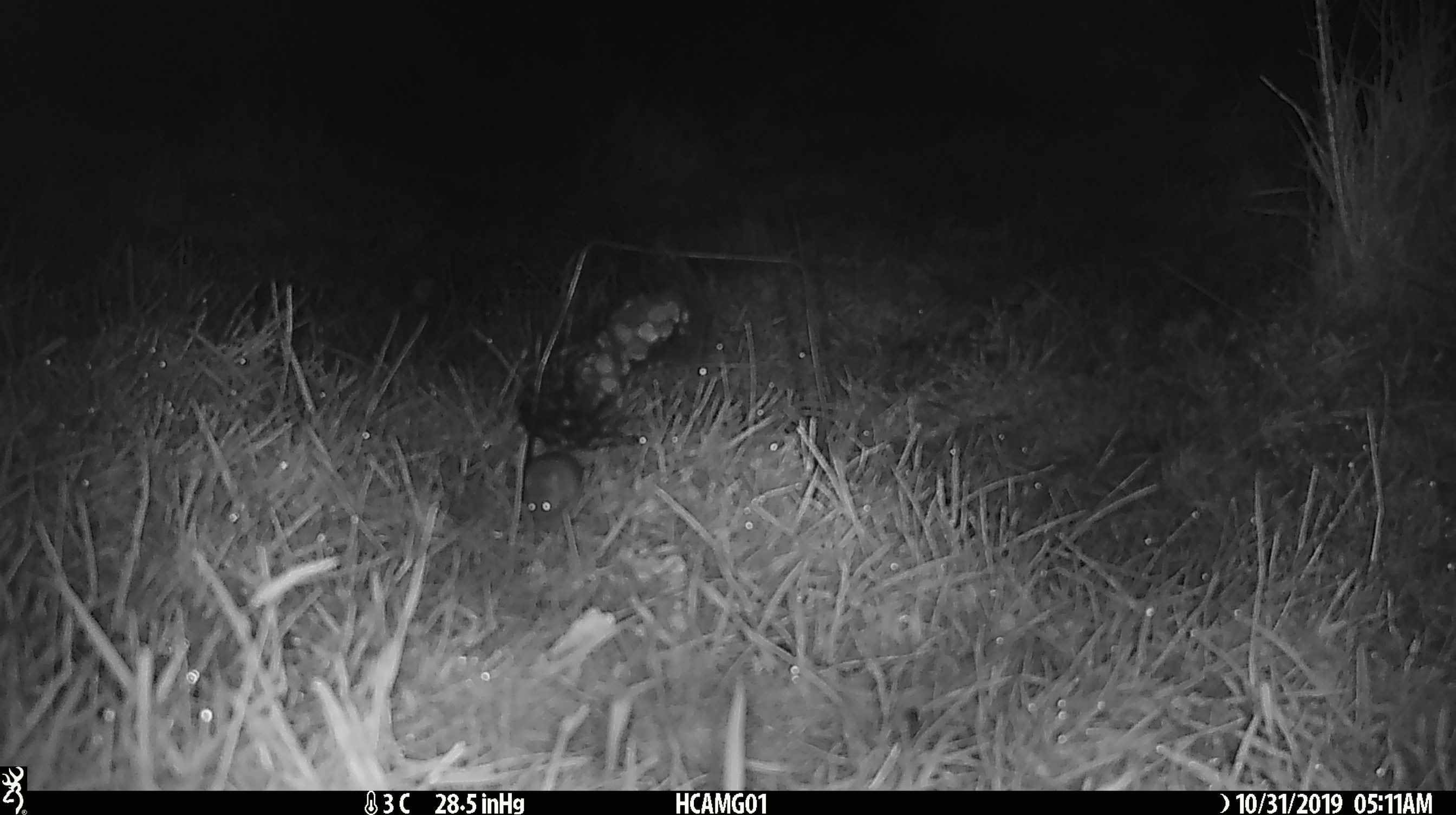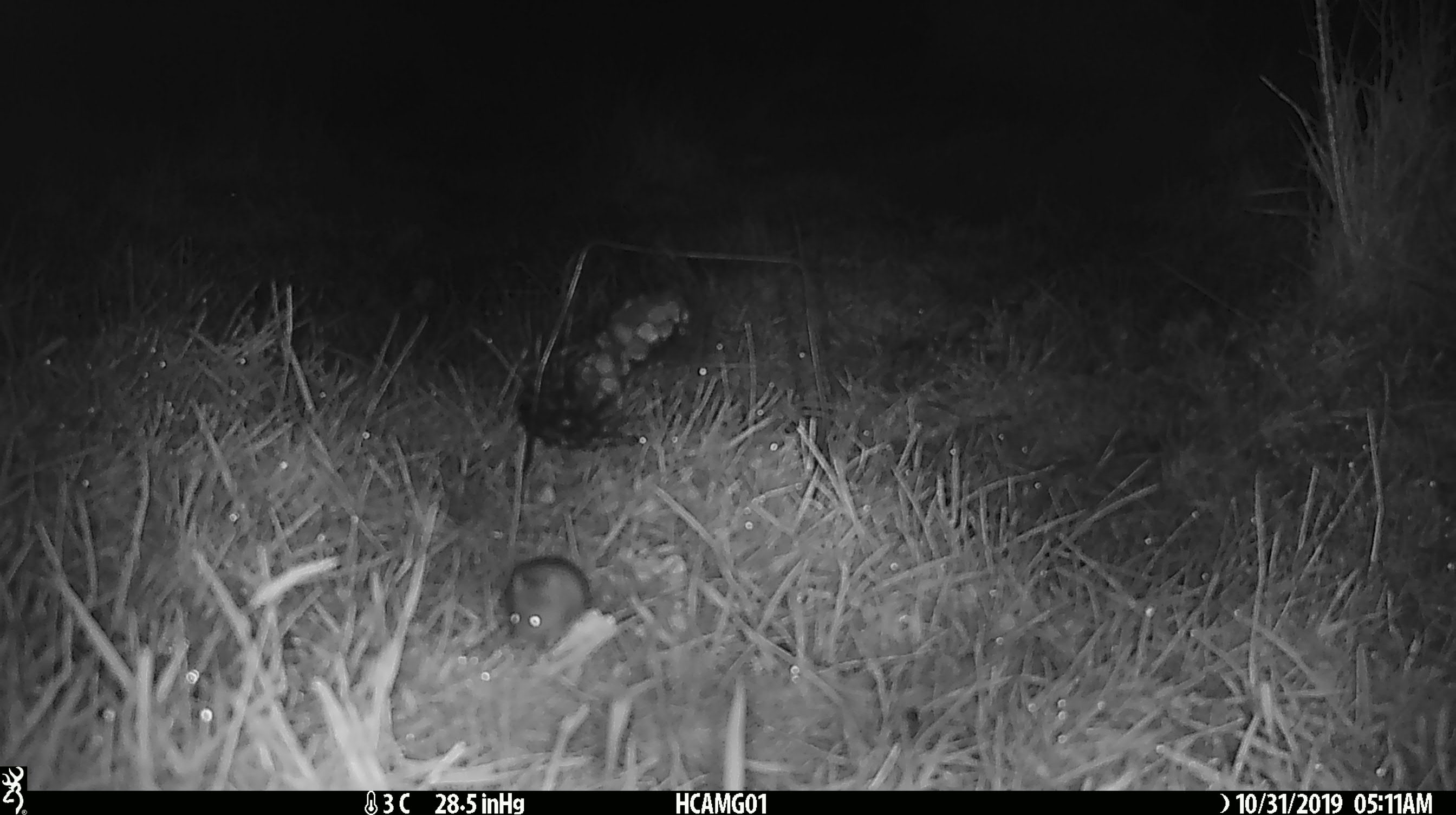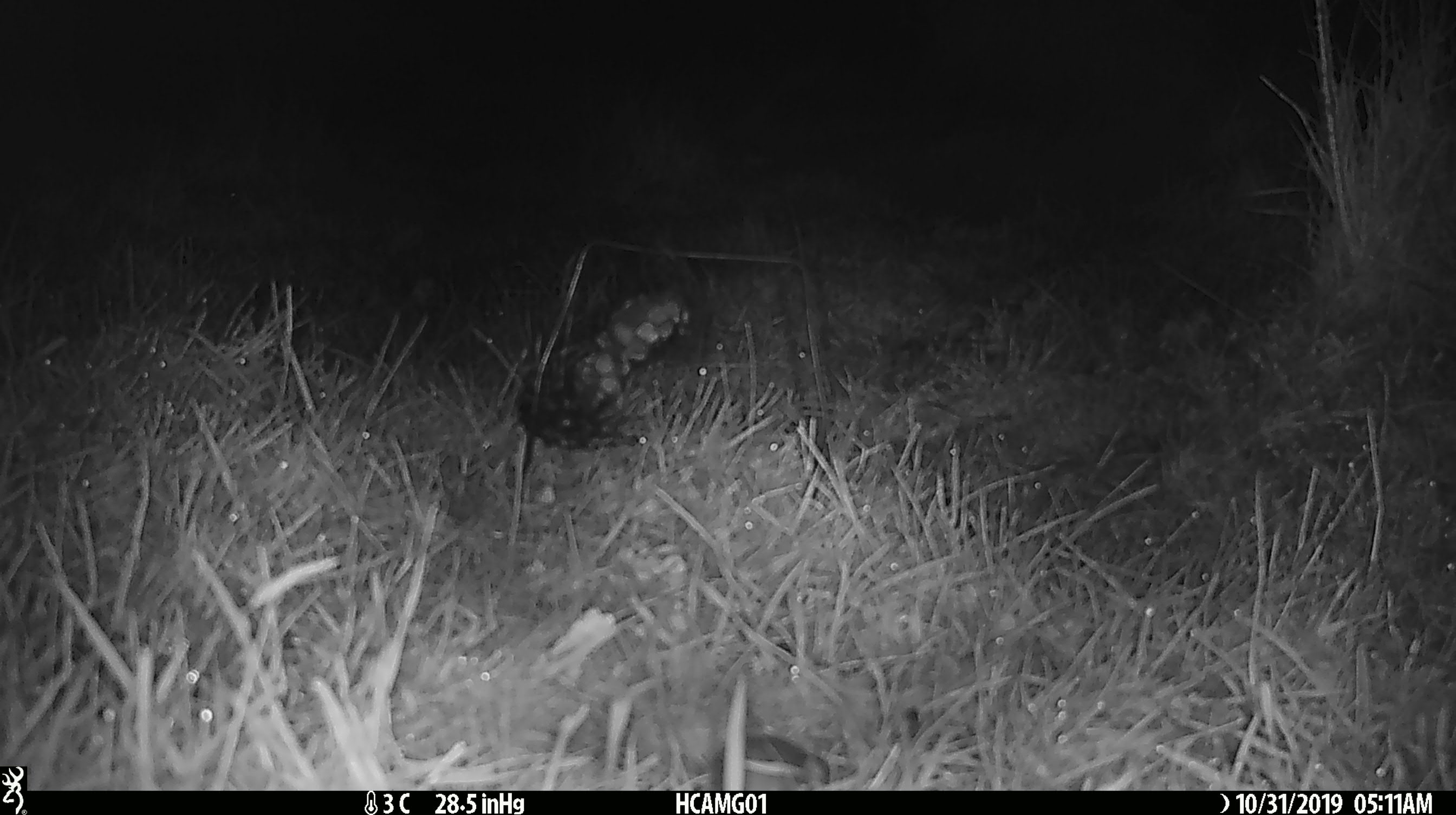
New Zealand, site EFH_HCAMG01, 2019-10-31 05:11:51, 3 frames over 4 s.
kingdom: Animalia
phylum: Chordata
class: Mammalia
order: Rodentia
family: Muridae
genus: Mus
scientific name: Mus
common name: mouse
Mouse (Mus).